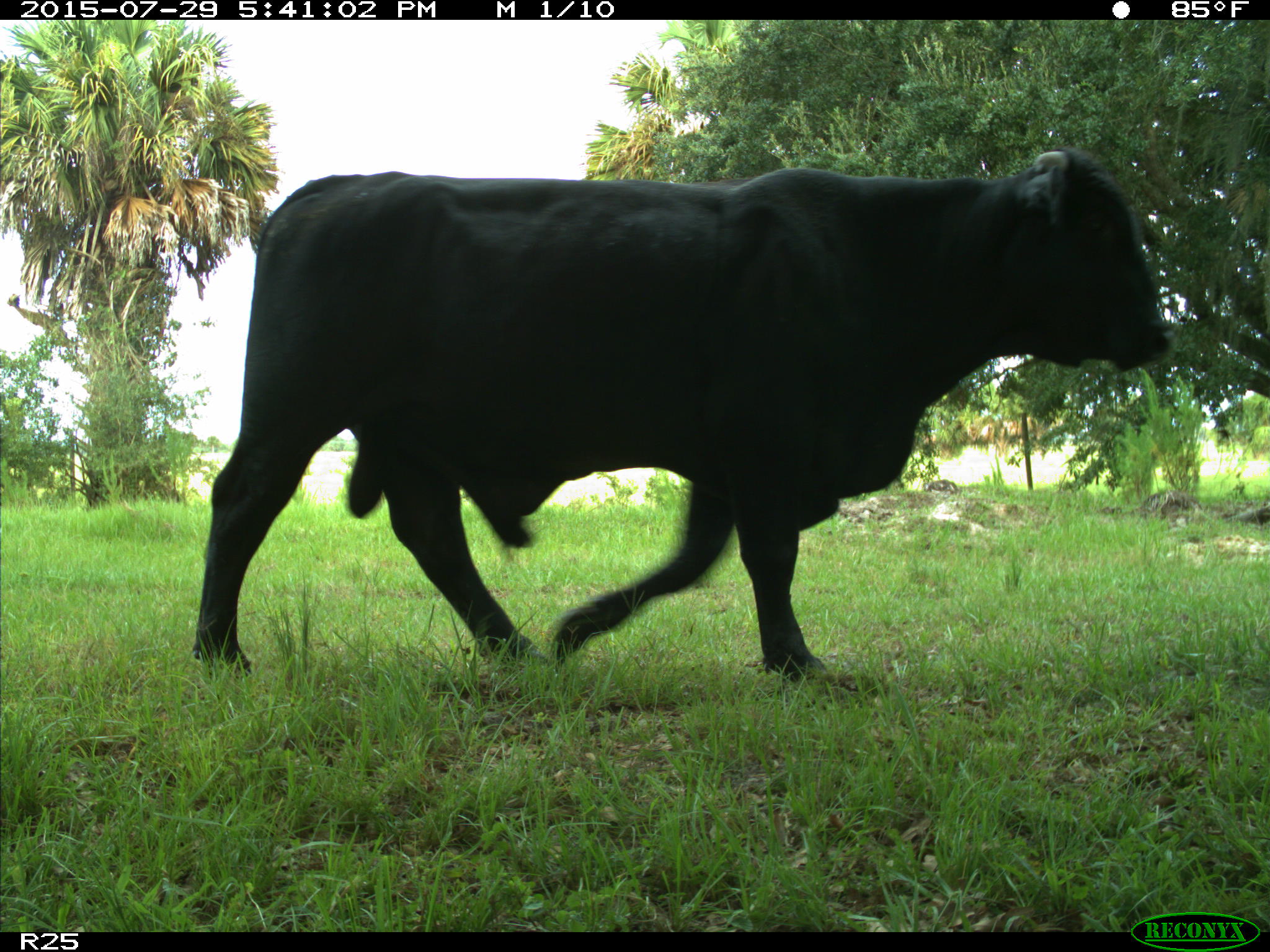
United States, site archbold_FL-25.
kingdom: Animalia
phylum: Chordata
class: Mammalia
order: Artiodactyla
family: Bovidae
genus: Bos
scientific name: Bos taurus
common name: domestic cow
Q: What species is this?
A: Bos taurus (domestic cow).